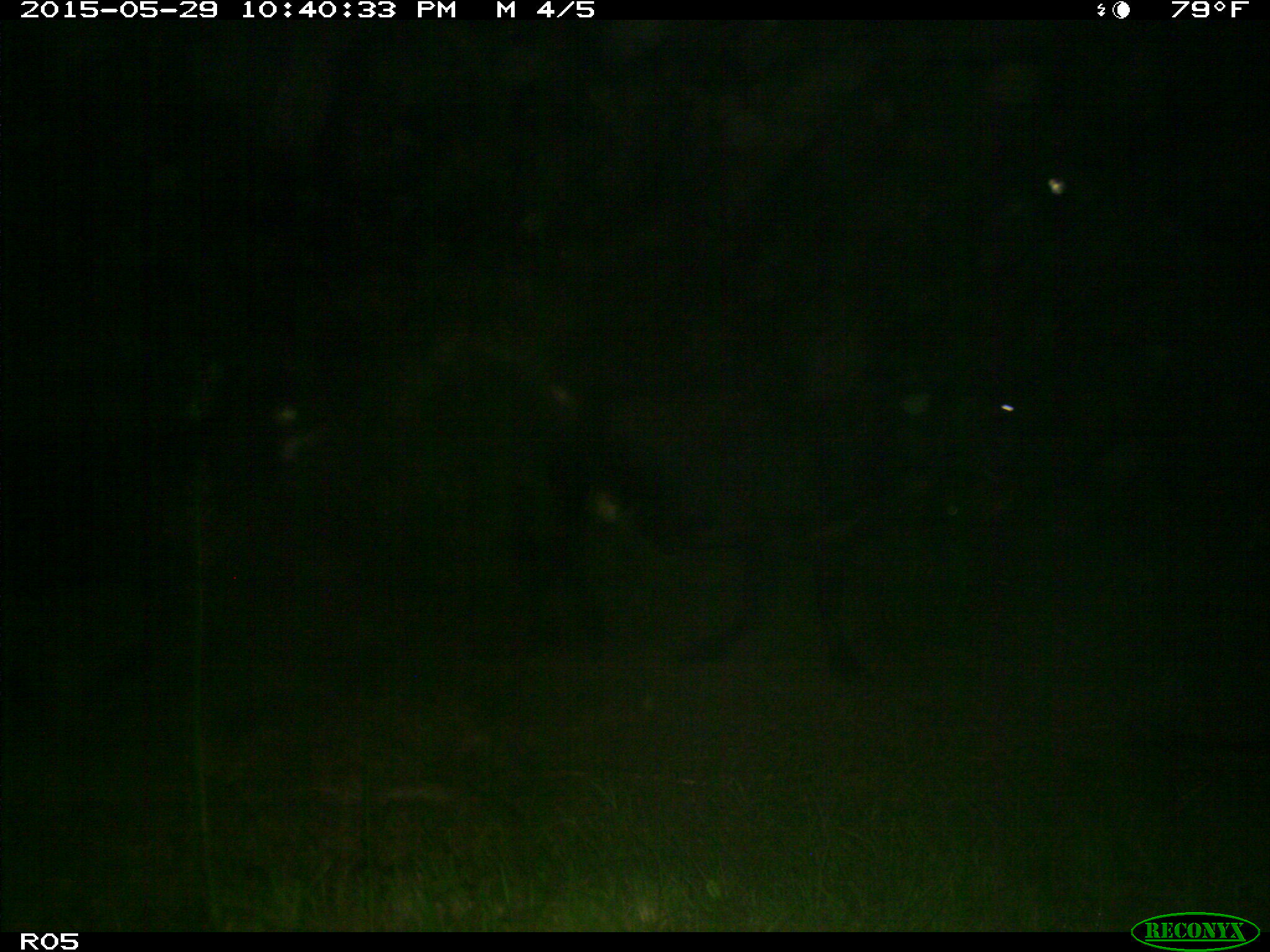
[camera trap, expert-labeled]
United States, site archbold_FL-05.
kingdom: Animalia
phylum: Chordata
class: Mammalia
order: Artiodactyla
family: Bovidae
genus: Bos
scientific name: Bos taurus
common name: domestic cow